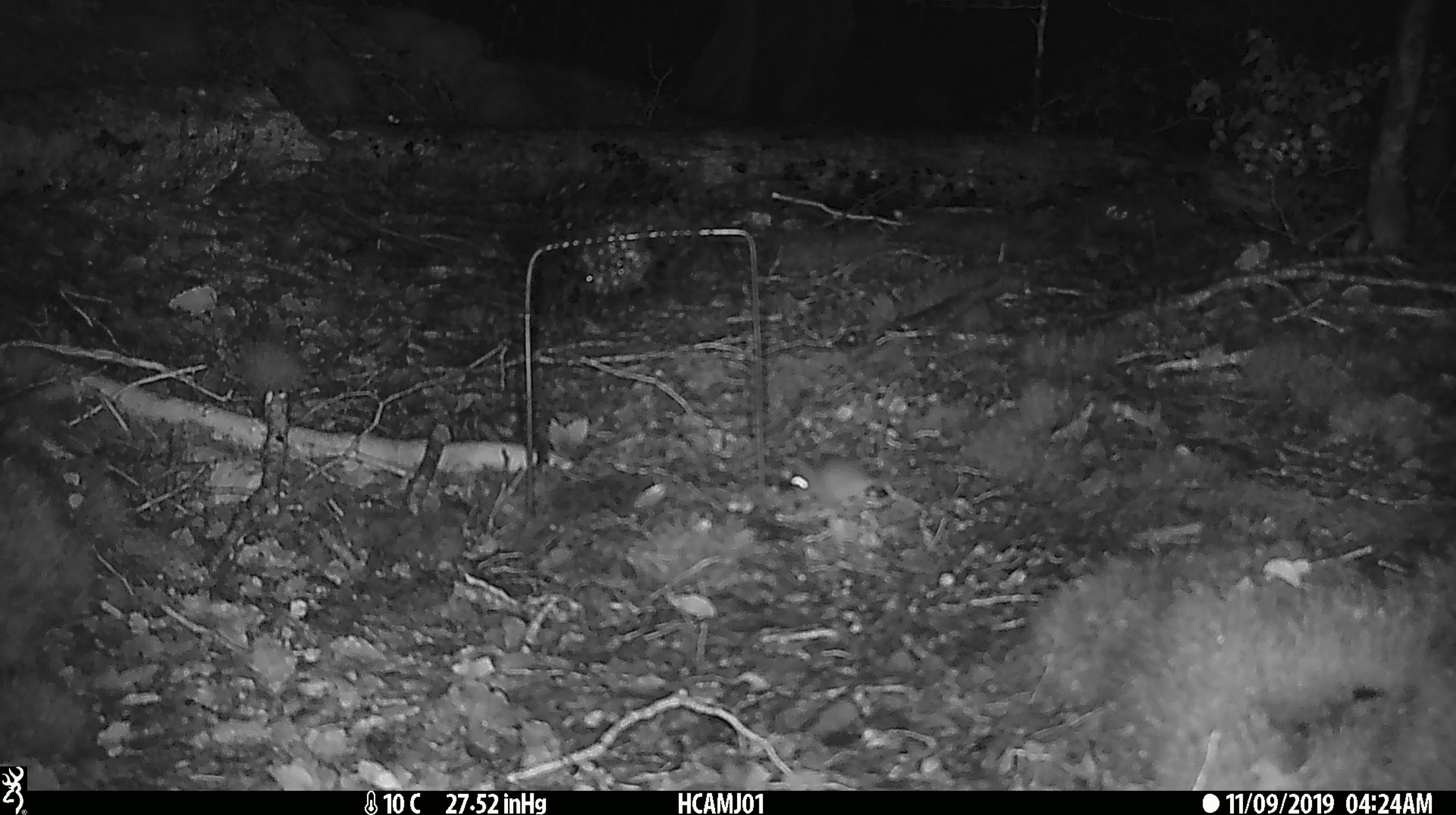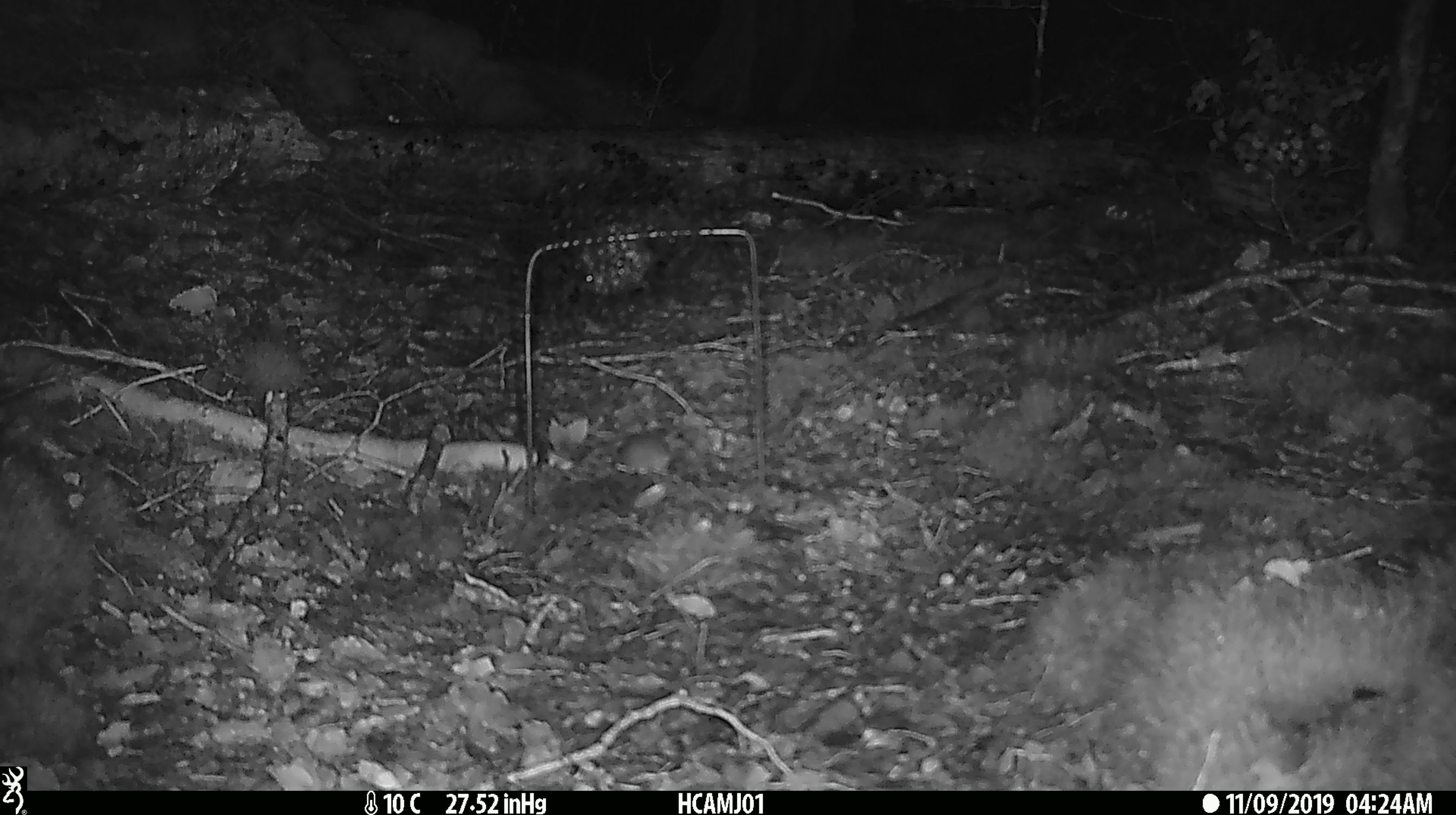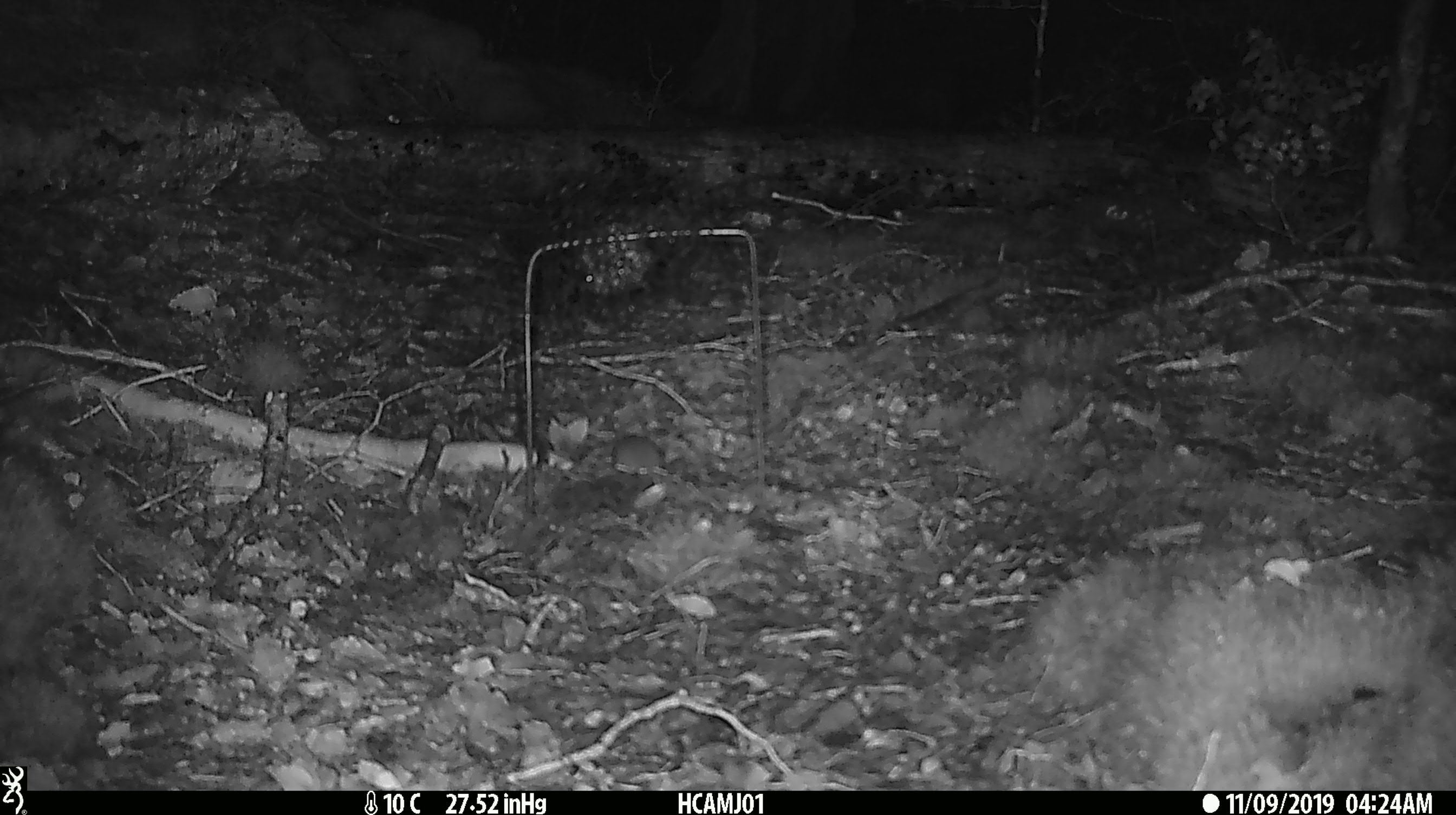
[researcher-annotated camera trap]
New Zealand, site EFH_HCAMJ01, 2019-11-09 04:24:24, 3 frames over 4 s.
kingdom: Animalia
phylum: Chordata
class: Mammalia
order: Rodentia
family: Muridae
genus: Mus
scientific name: Mus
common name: mouse